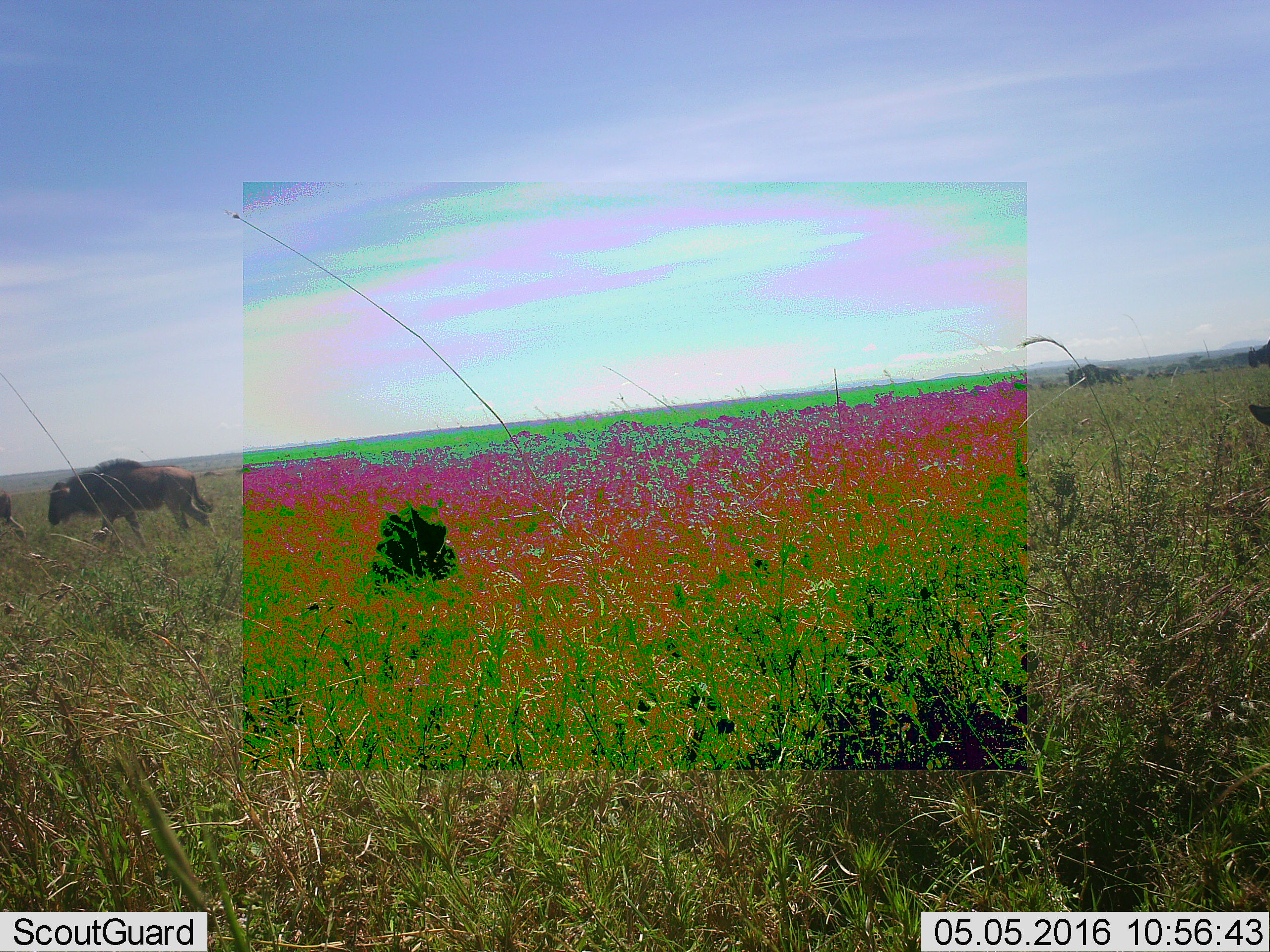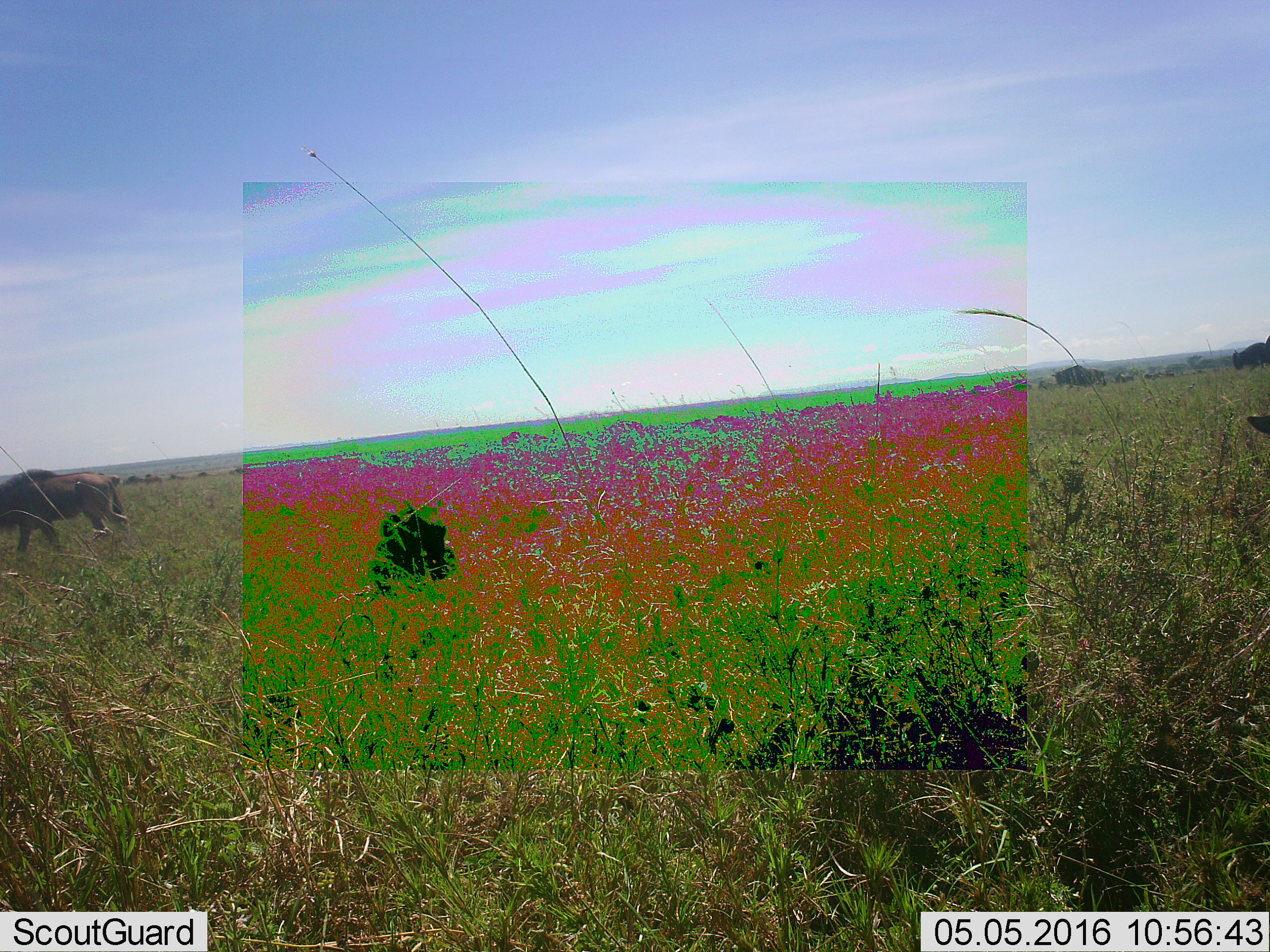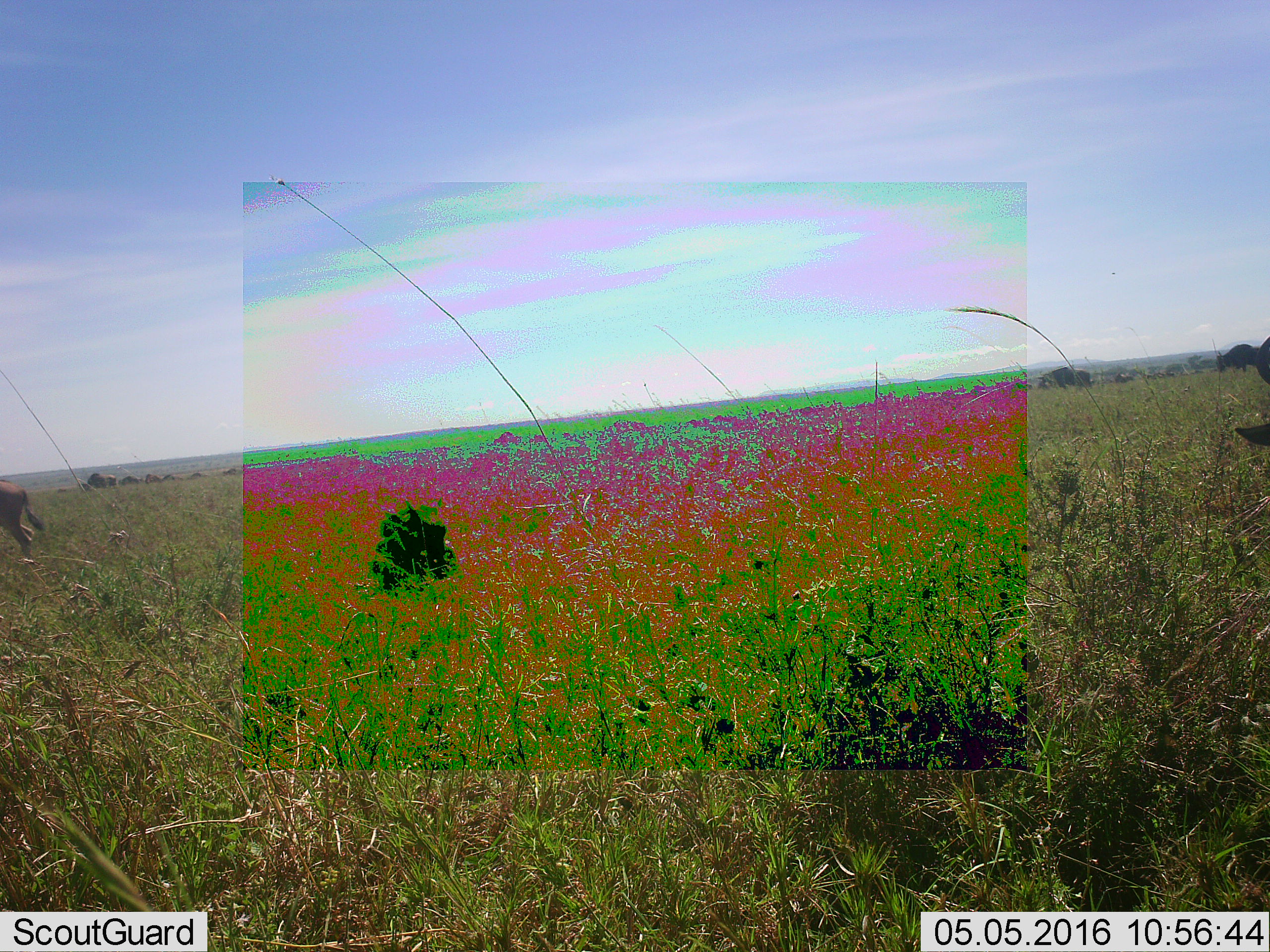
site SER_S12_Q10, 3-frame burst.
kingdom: Animalia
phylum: Chordata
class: Mammalia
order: Artiodactyla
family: Bovidae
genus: Connochaetes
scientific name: Connochaetes taurinus taurinus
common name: blue wildebeest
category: wildebeestblue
Wildebeestblue (blue wildebeest) (Connochaetes taurinus taurinus), count 11-50. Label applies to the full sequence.